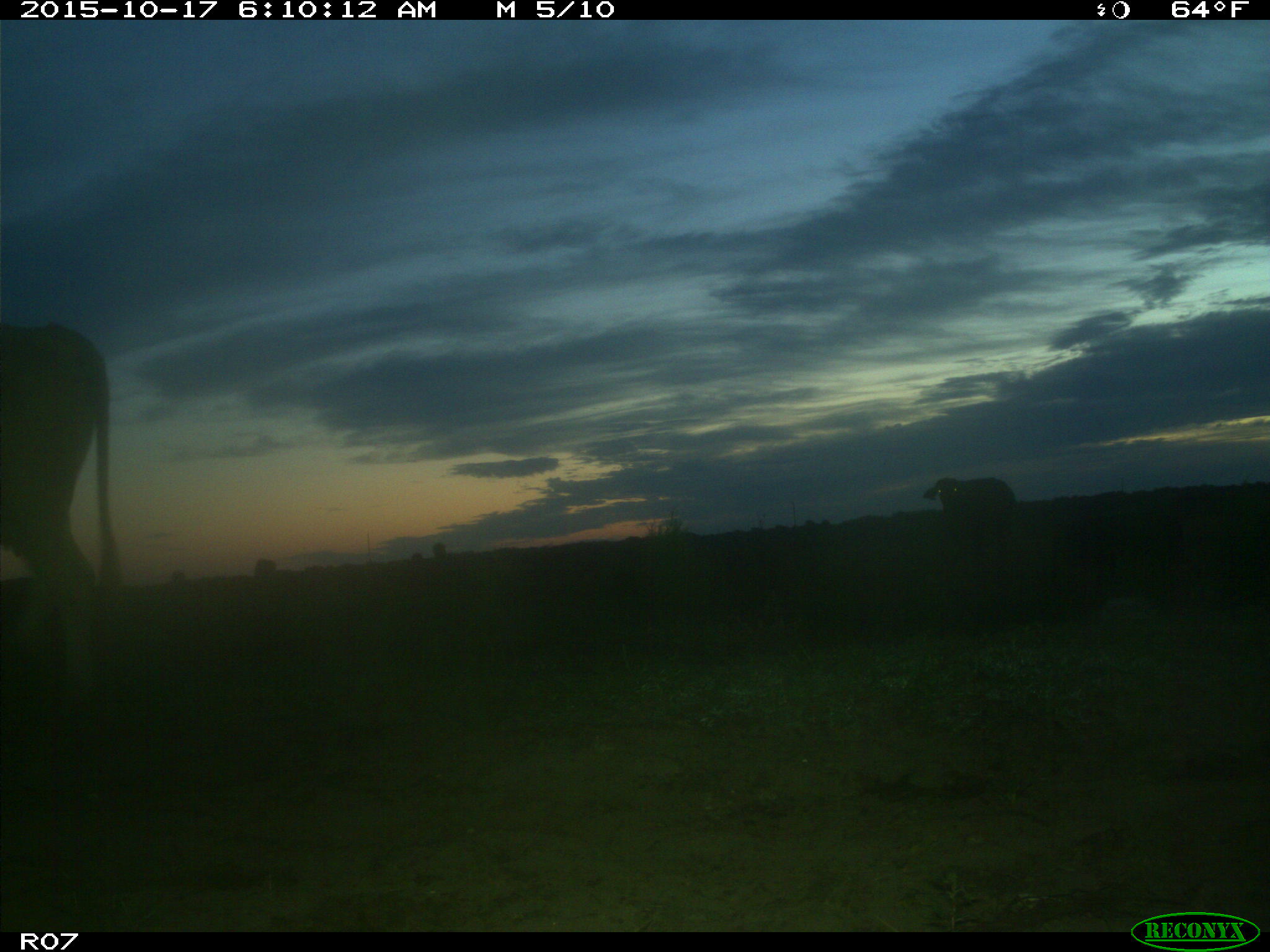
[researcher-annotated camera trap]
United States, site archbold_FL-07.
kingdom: Animalia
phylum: Chordata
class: Mammalia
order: Artiodactyla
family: Bovidae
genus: Bos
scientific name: Bos taurus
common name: domestic cow